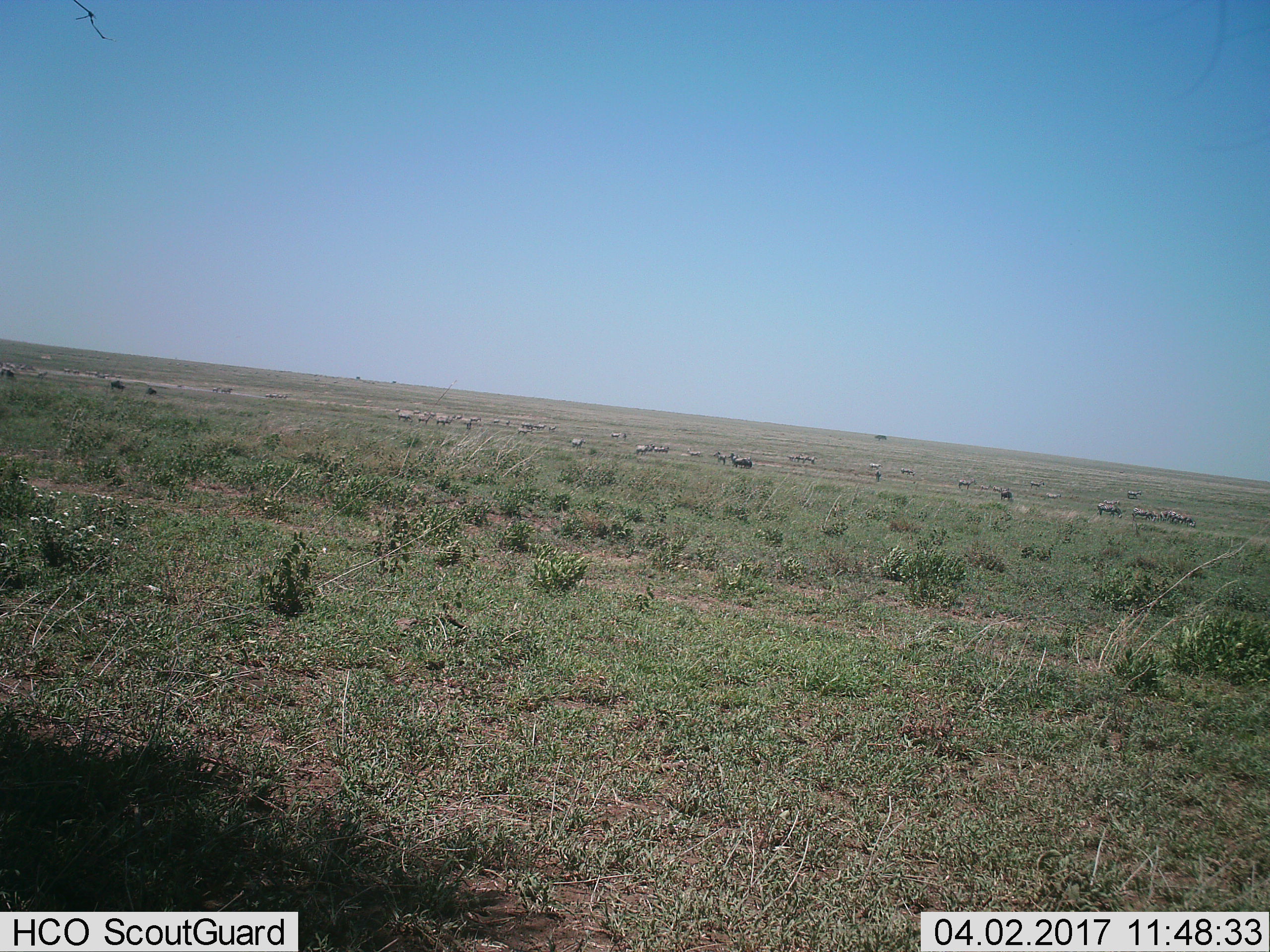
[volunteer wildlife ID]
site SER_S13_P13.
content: unidentified animal